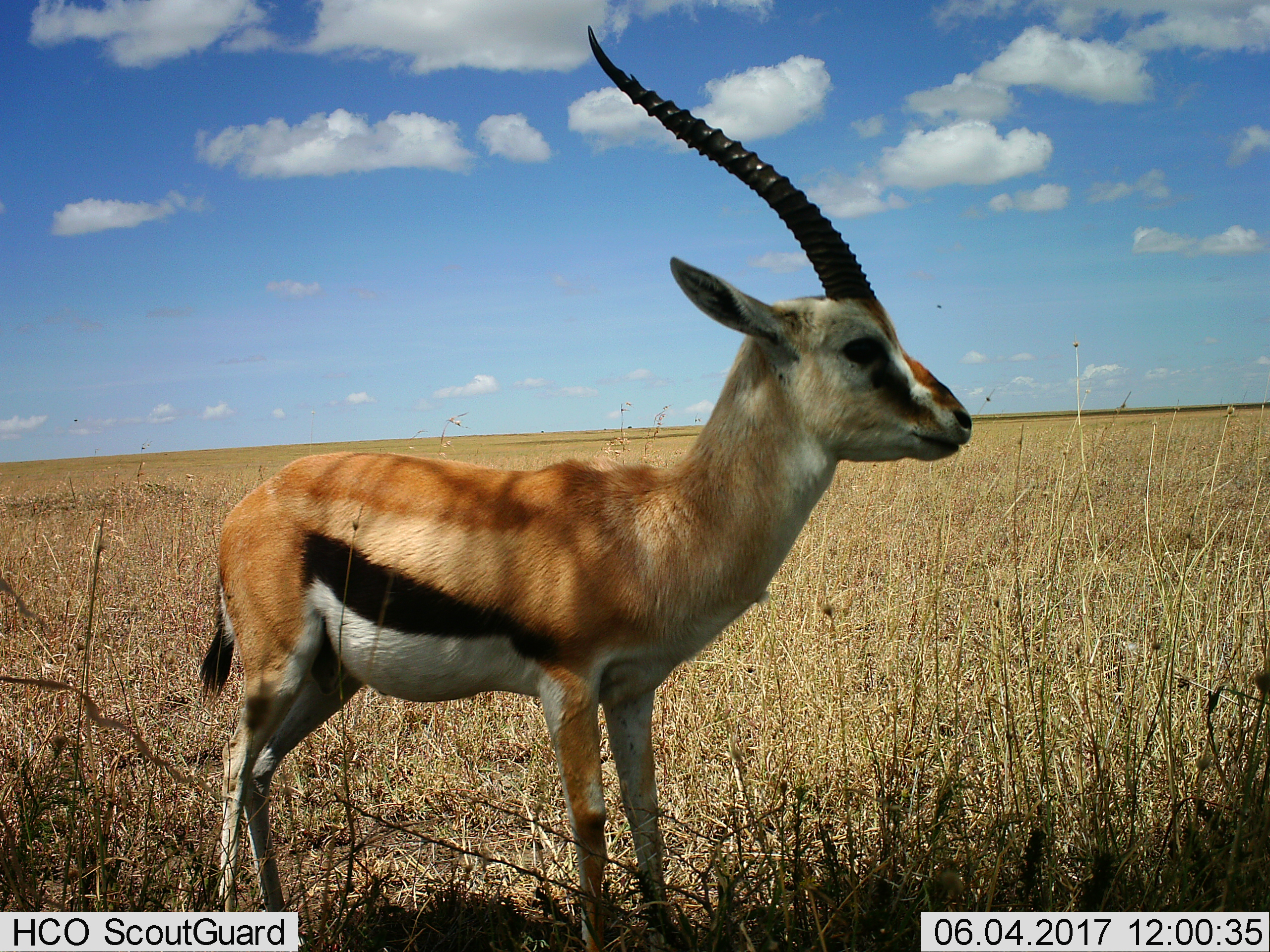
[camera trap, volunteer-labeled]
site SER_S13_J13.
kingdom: Animalia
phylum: Chordata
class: Mammalia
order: Artiodactyla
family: Bovidae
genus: Eudorcas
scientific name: Eudorcas thomsonii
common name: thomson's gazelle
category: gazellethomsons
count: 1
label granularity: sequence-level